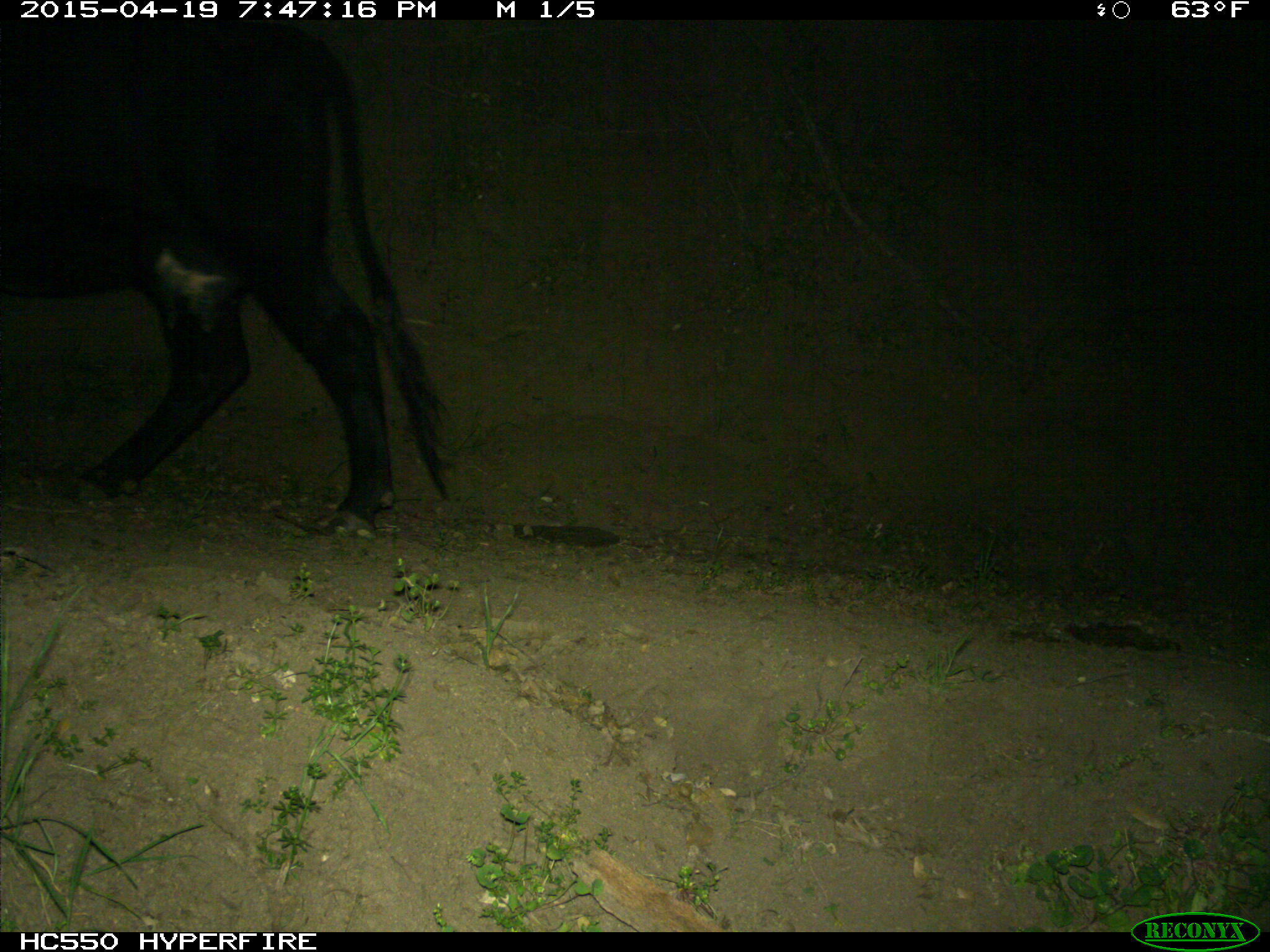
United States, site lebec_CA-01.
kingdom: Animalia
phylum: Chordata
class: Mammalia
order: Artiodactyla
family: Bovidae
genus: Bos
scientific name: Bos taurus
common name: domestic cow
Bos taurus (domestic cow).